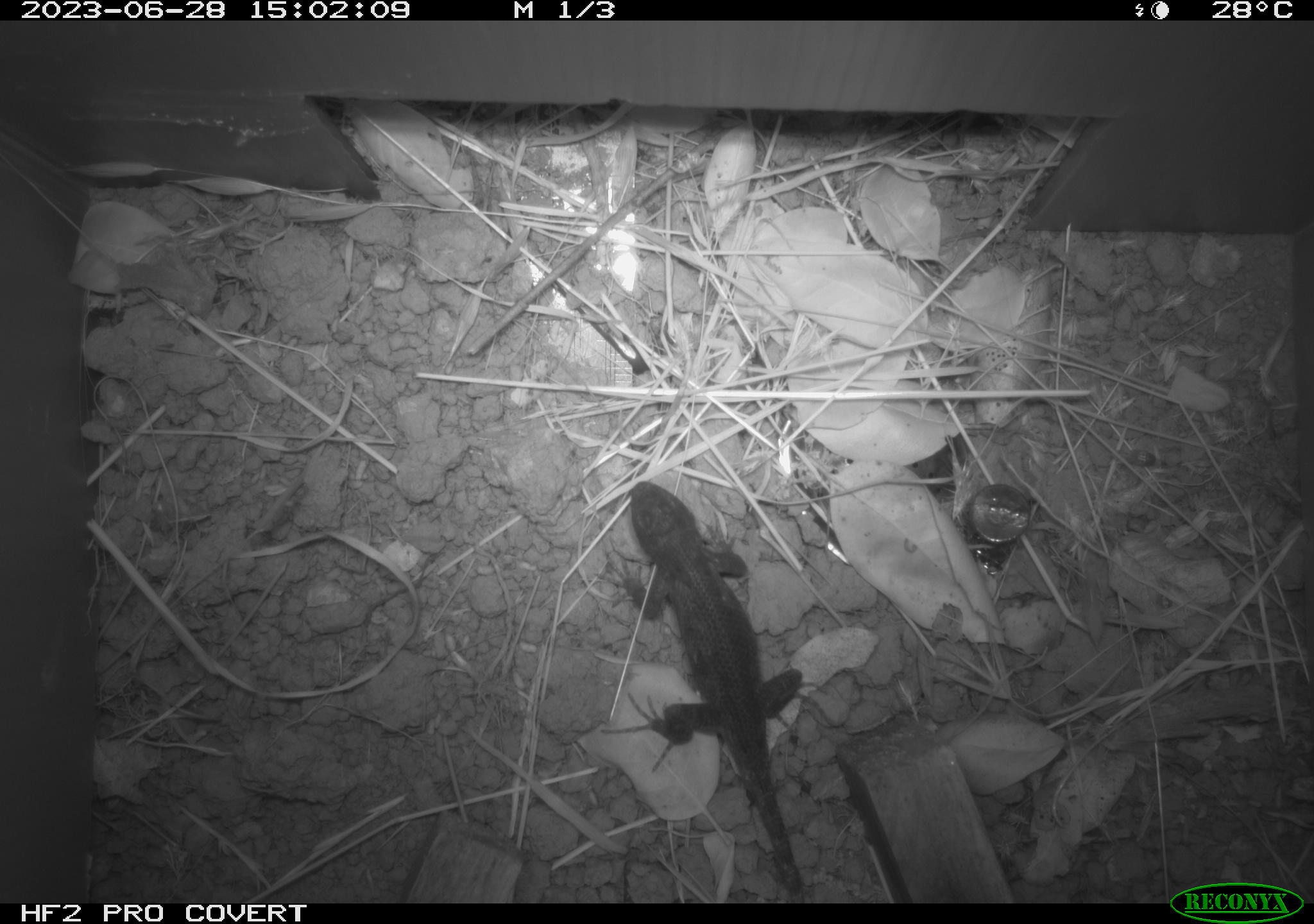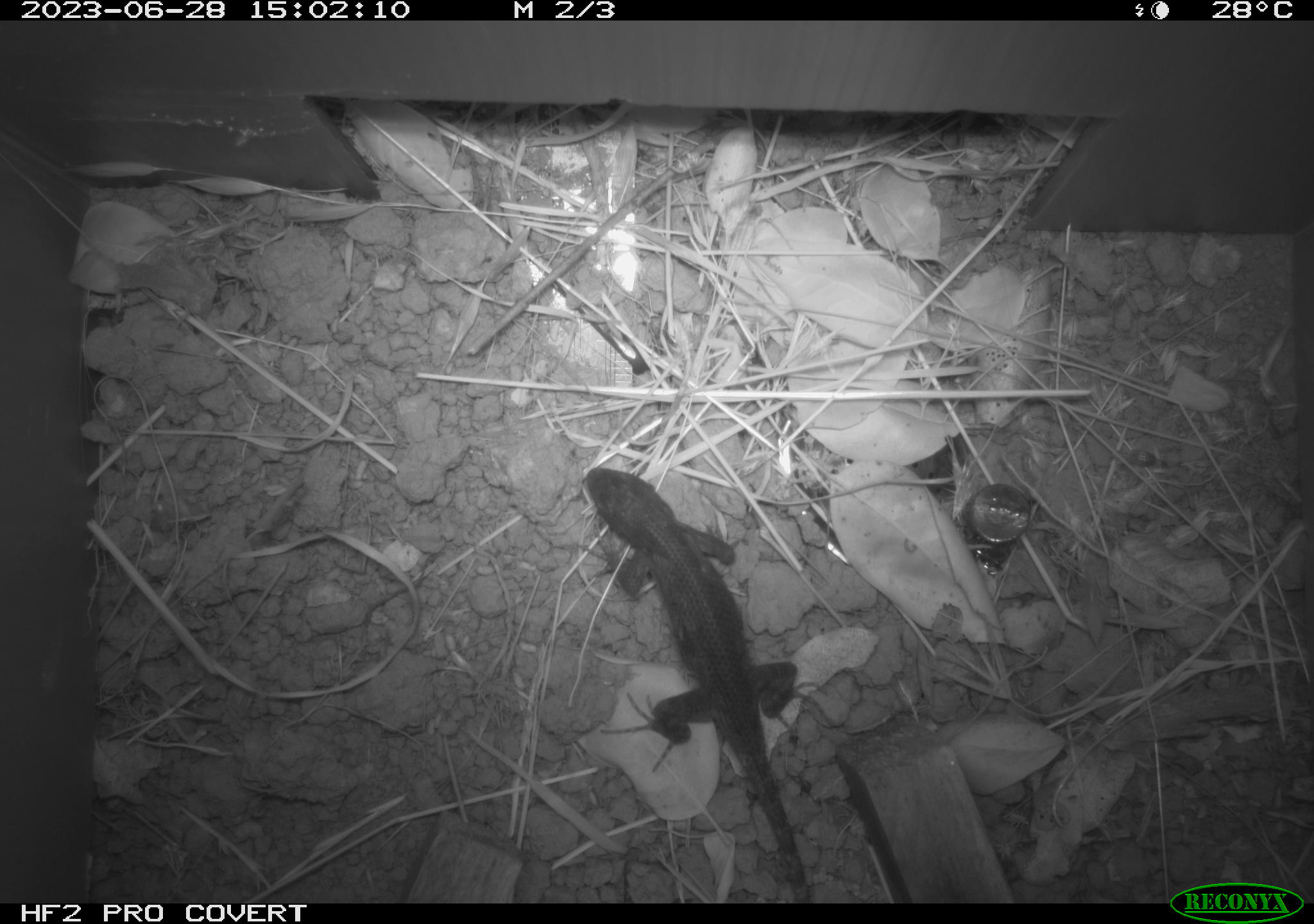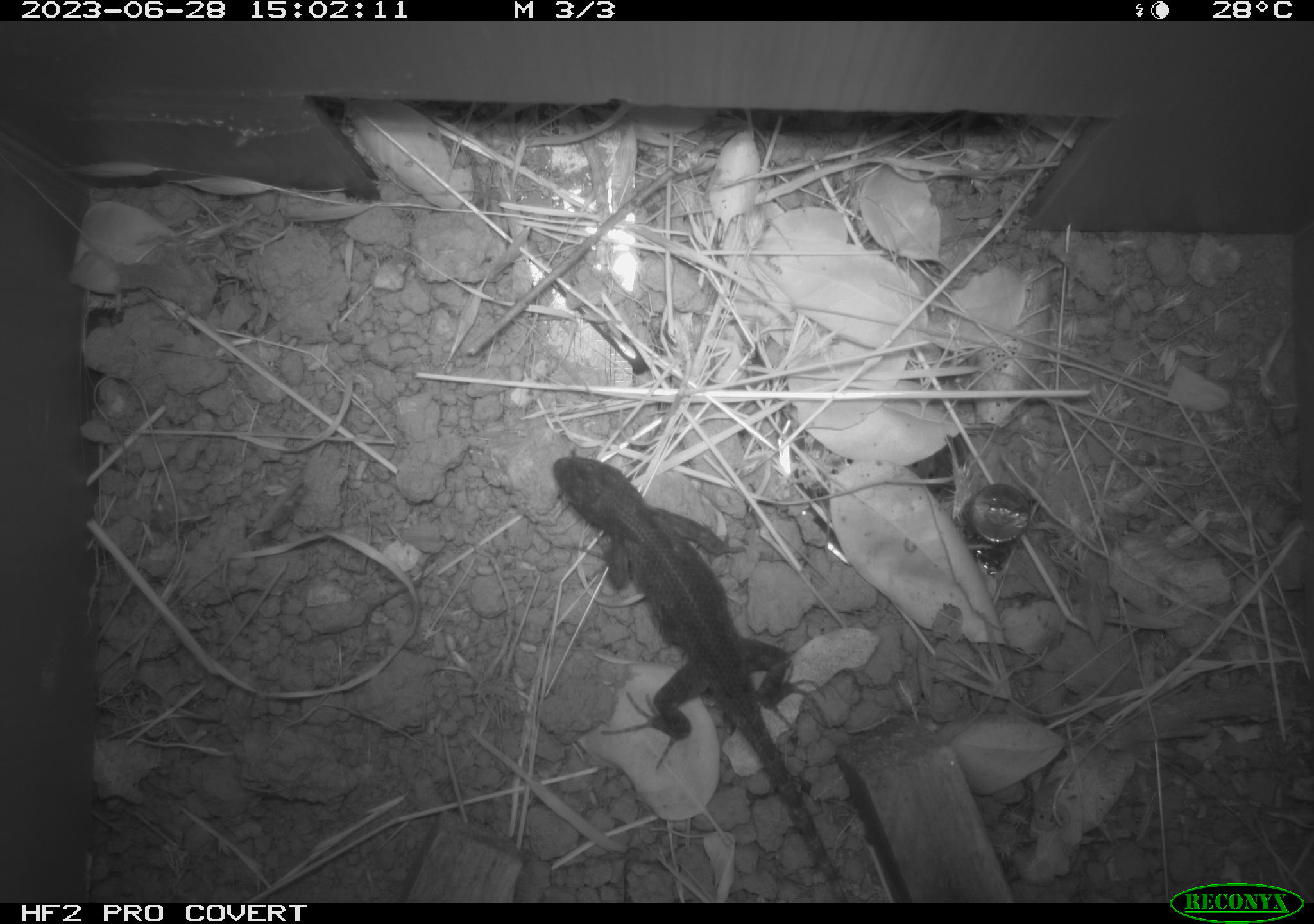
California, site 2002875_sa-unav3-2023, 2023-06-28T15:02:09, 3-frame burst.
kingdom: Animalia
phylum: Chordata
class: Reptilia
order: Squamata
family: Phrynosomatidae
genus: Sceloporus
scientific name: Sceloporus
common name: spiny lizards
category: sceloporus species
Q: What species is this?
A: Sceloporus species (spiny lizards) (Sceloporus).